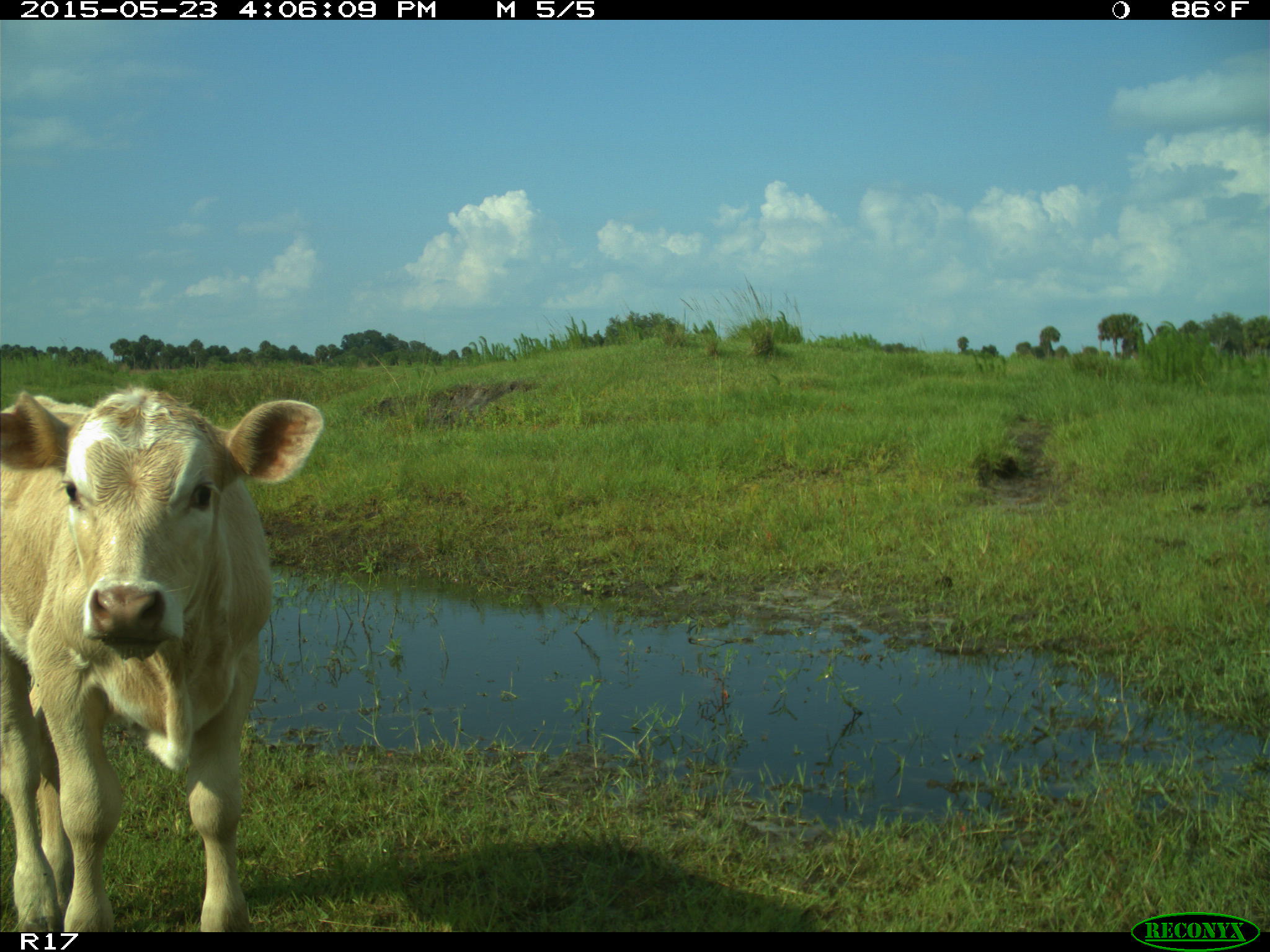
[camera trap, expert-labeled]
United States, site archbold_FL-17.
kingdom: Animalia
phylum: Chordata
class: Mammalia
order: Artiodactyla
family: Bovidae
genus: Bos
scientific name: Bos taurus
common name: domestic cow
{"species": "Bos taurus (domestic cow)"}